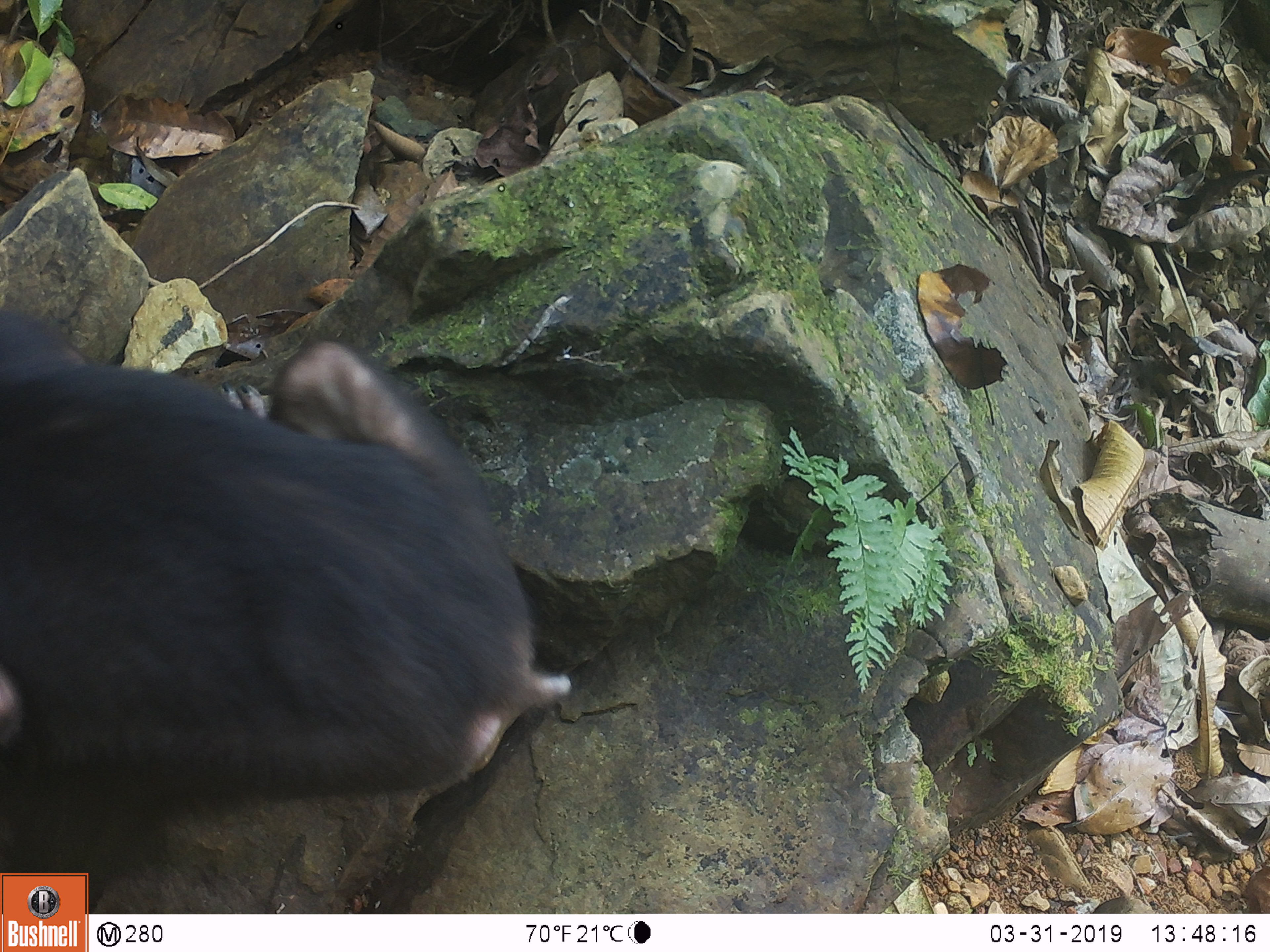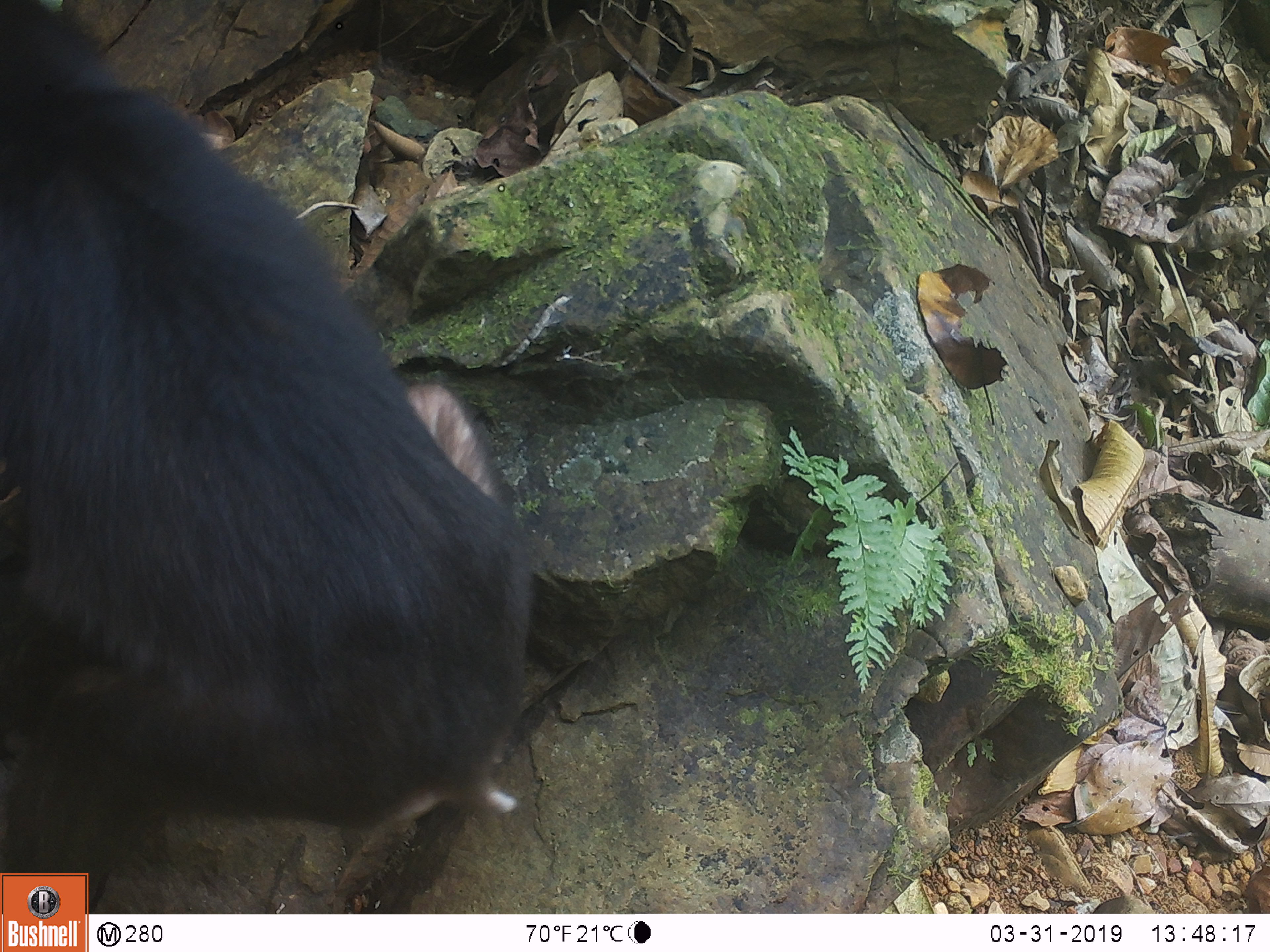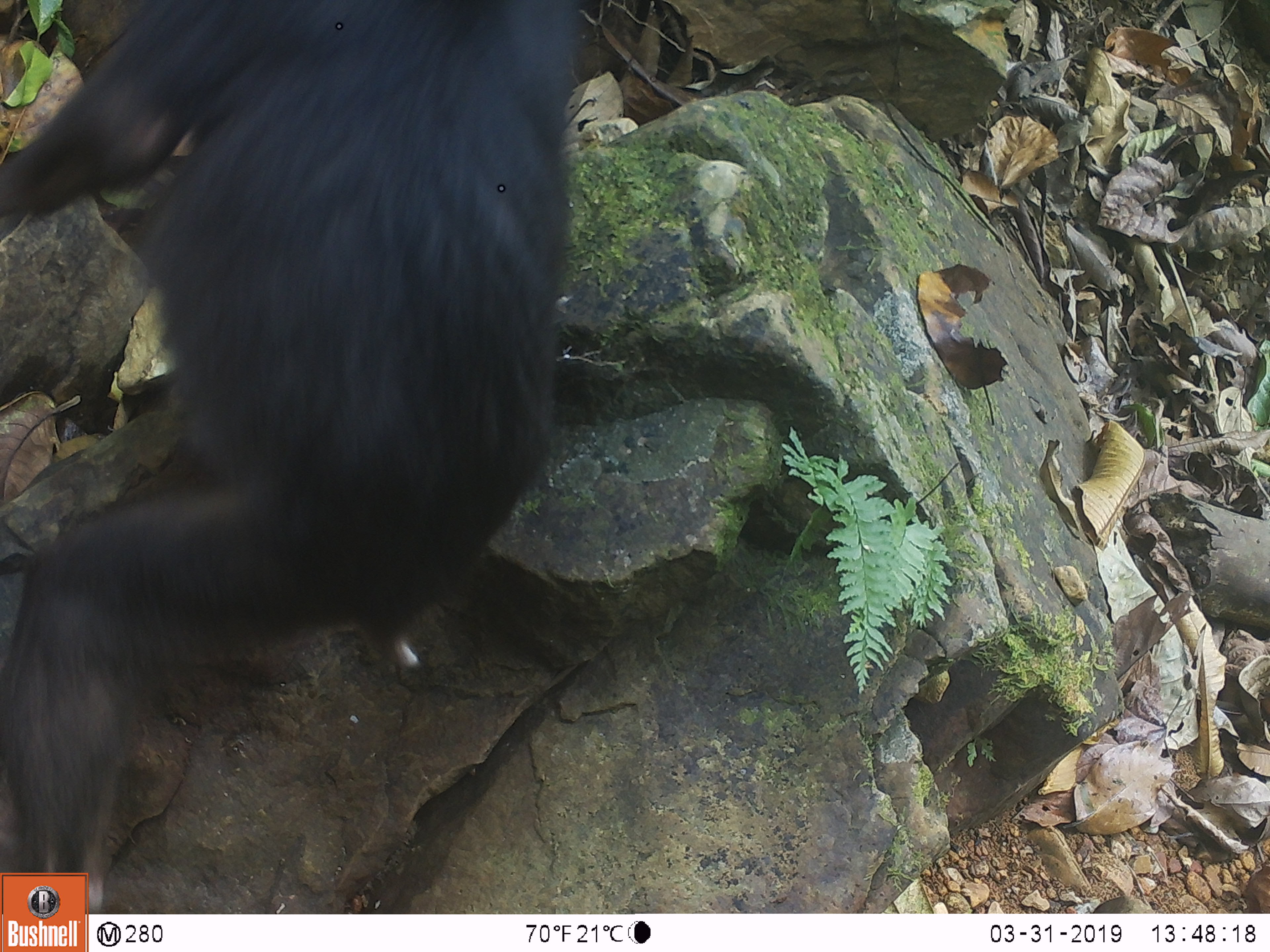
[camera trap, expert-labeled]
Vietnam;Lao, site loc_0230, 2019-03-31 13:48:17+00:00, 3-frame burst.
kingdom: Animalia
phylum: Chordata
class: Mammalia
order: Primates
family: Cercopithecidae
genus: Macaca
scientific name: Macaca arctoides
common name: stump-tailed macaque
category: stump tailed macaque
Stump tailed macaque (stump-tailed macaque) (Macaca arctoides). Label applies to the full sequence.